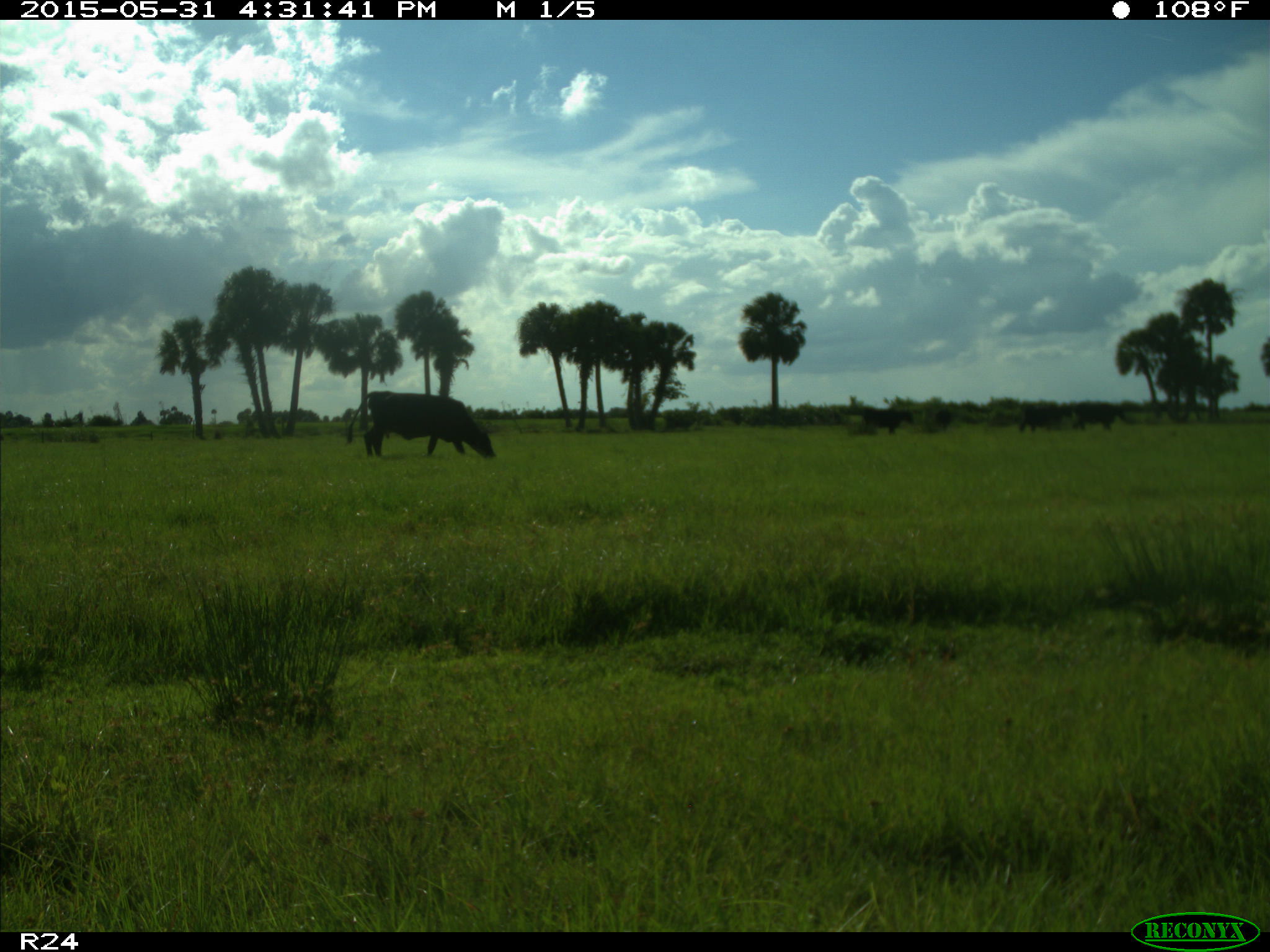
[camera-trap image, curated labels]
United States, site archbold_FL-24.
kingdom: Animalia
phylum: Chordata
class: Mammalia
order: Artiodactyla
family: Bovidae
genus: Bos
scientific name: Bos taurus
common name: domestic cow